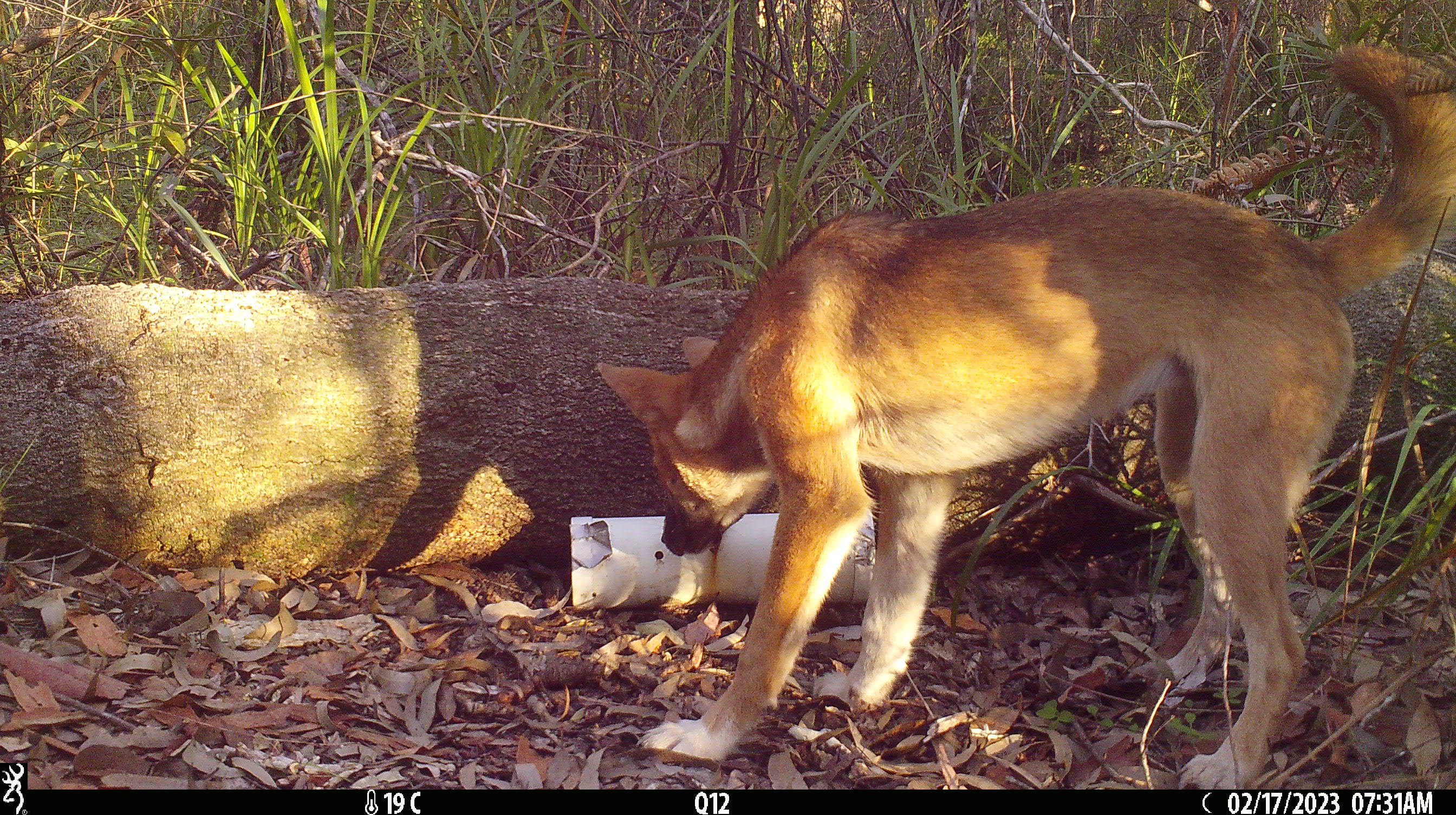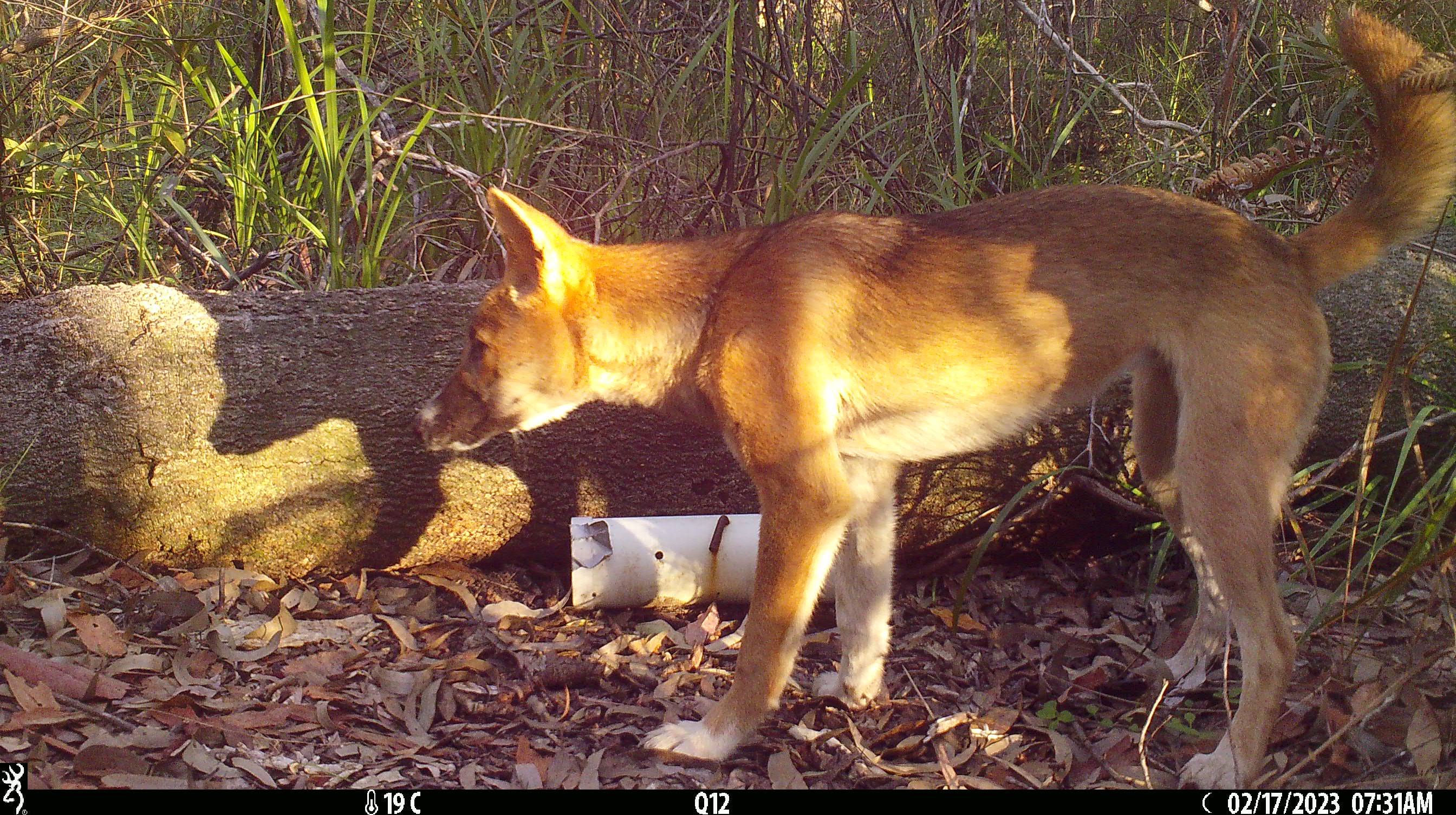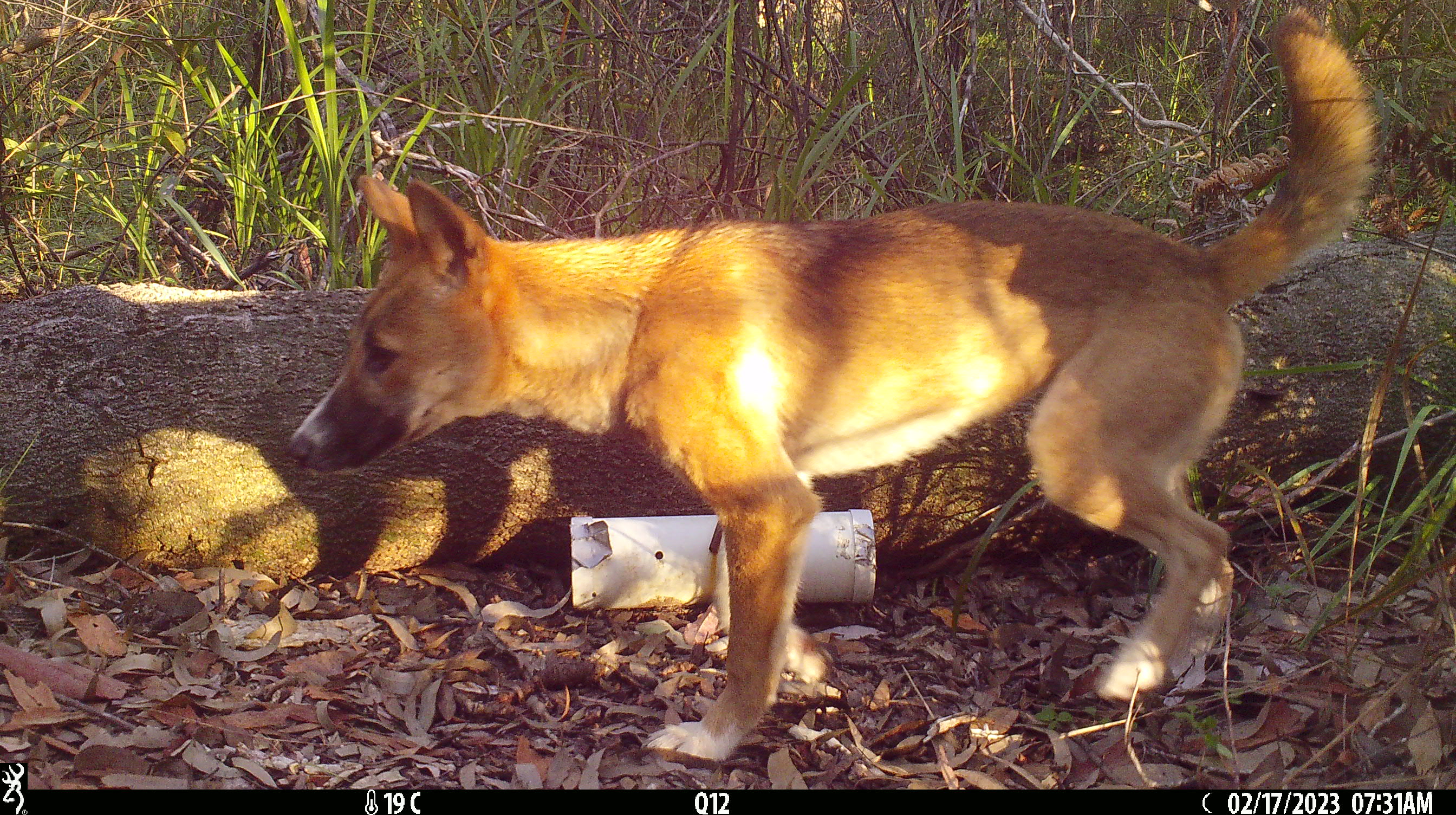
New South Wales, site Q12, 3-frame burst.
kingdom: Animalia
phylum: Chordata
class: Mammalia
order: Carnivora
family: Canidae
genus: Canis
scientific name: Canis familiaris dingo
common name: dingo